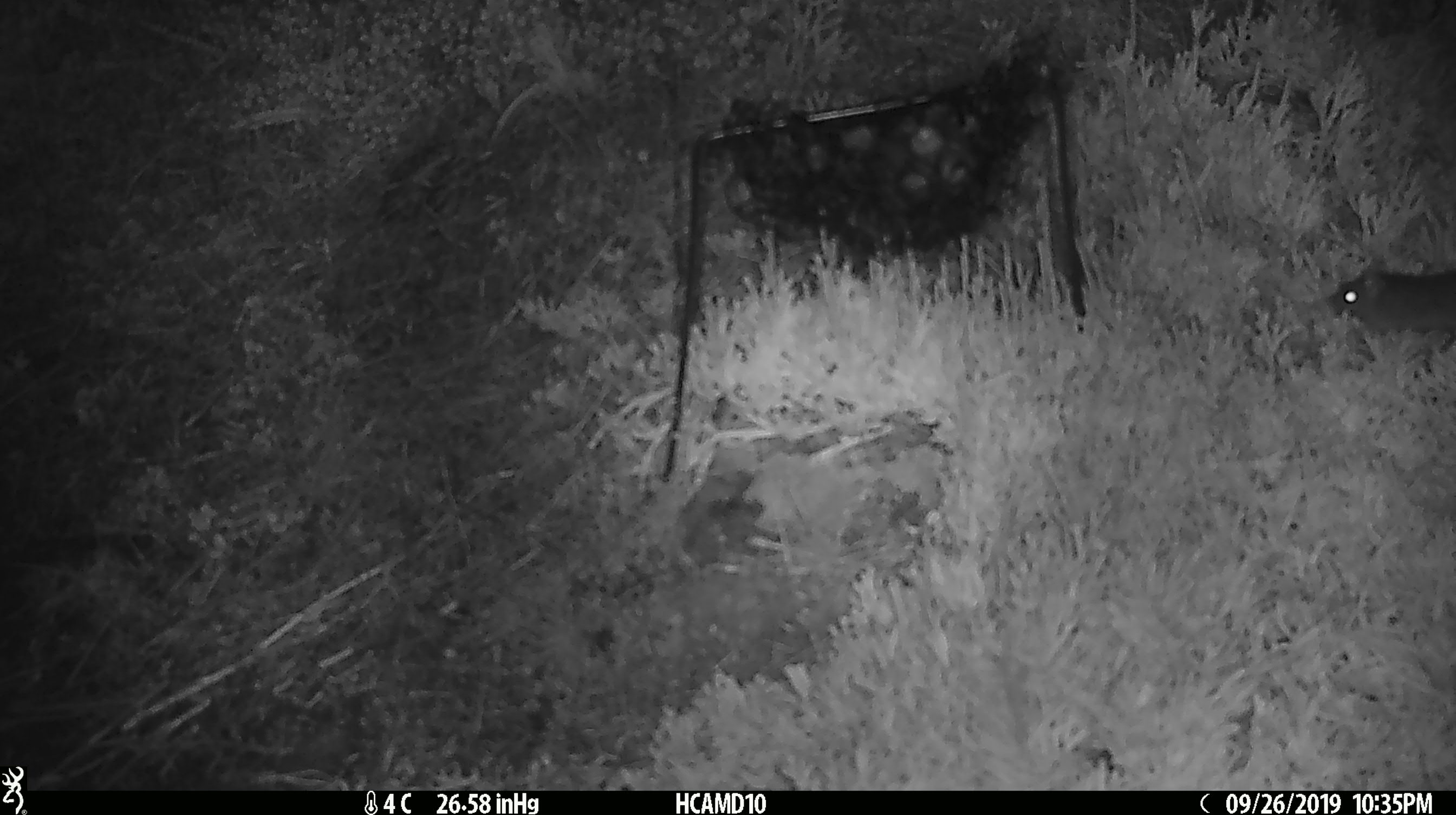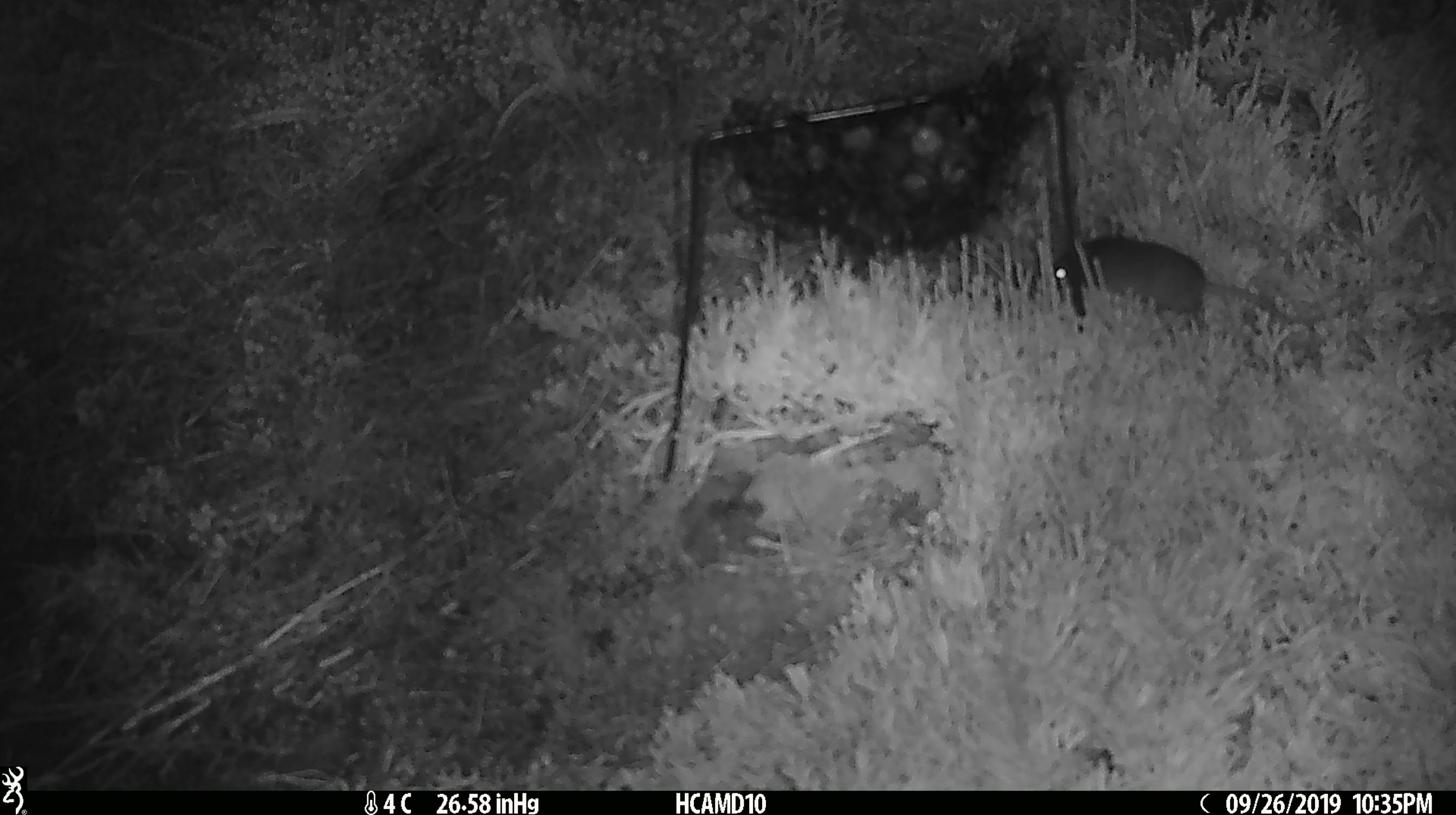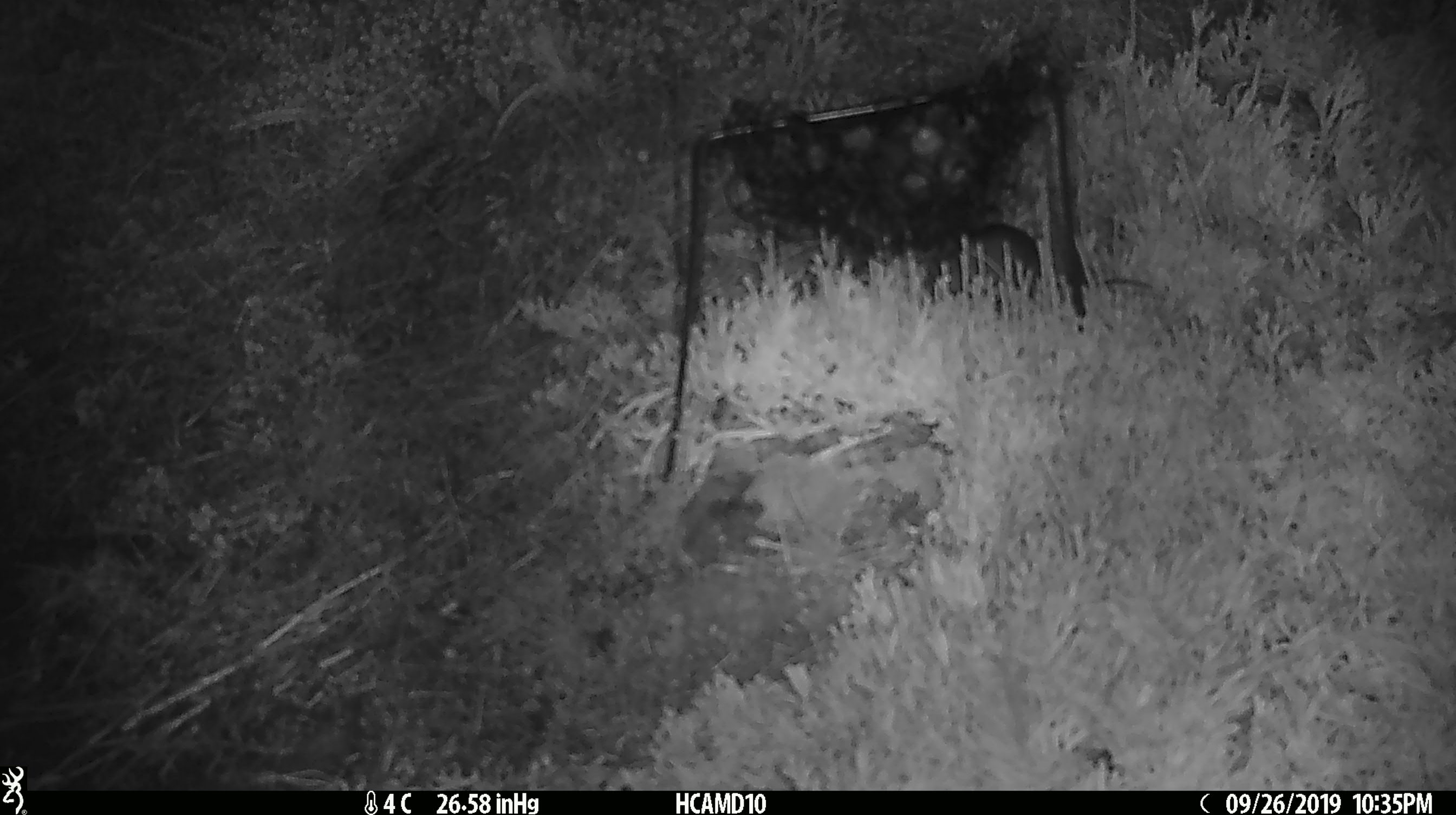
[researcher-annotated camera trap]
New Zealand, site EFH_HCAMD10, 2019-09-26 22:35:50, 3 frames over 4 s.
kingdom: Animalia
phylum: Chordata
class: Mammalia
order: Rodentia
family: Muridae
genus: Mus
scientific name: Mus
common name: mouse